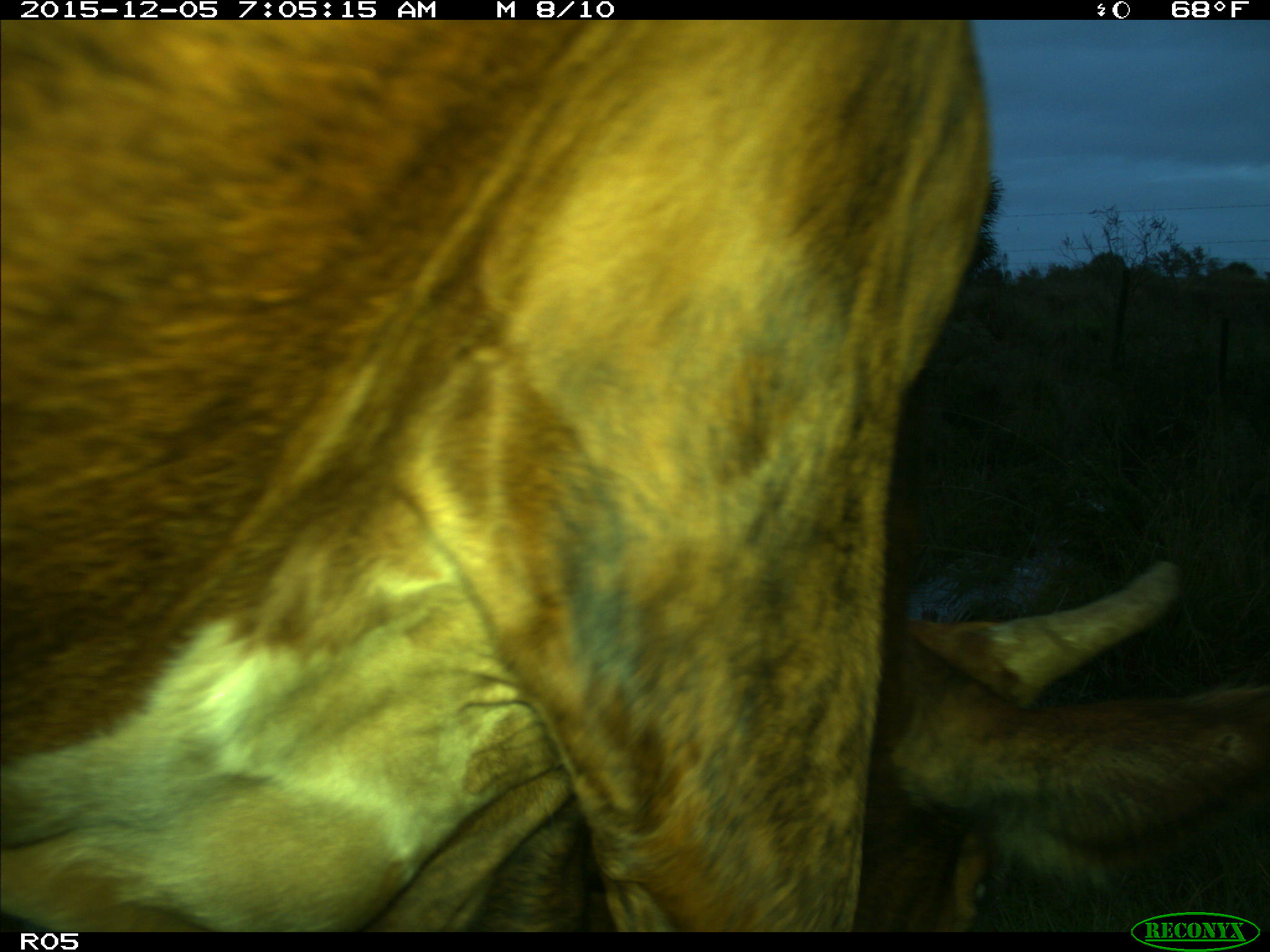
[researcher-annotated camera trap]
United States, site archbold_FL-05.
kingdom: Animalia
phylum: Chordata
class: Mammalia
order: Artiodactyla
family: Bovidae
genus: Bos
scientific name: Bos taurus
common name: domestic cow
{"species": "Bos taurus (domestic cow)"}